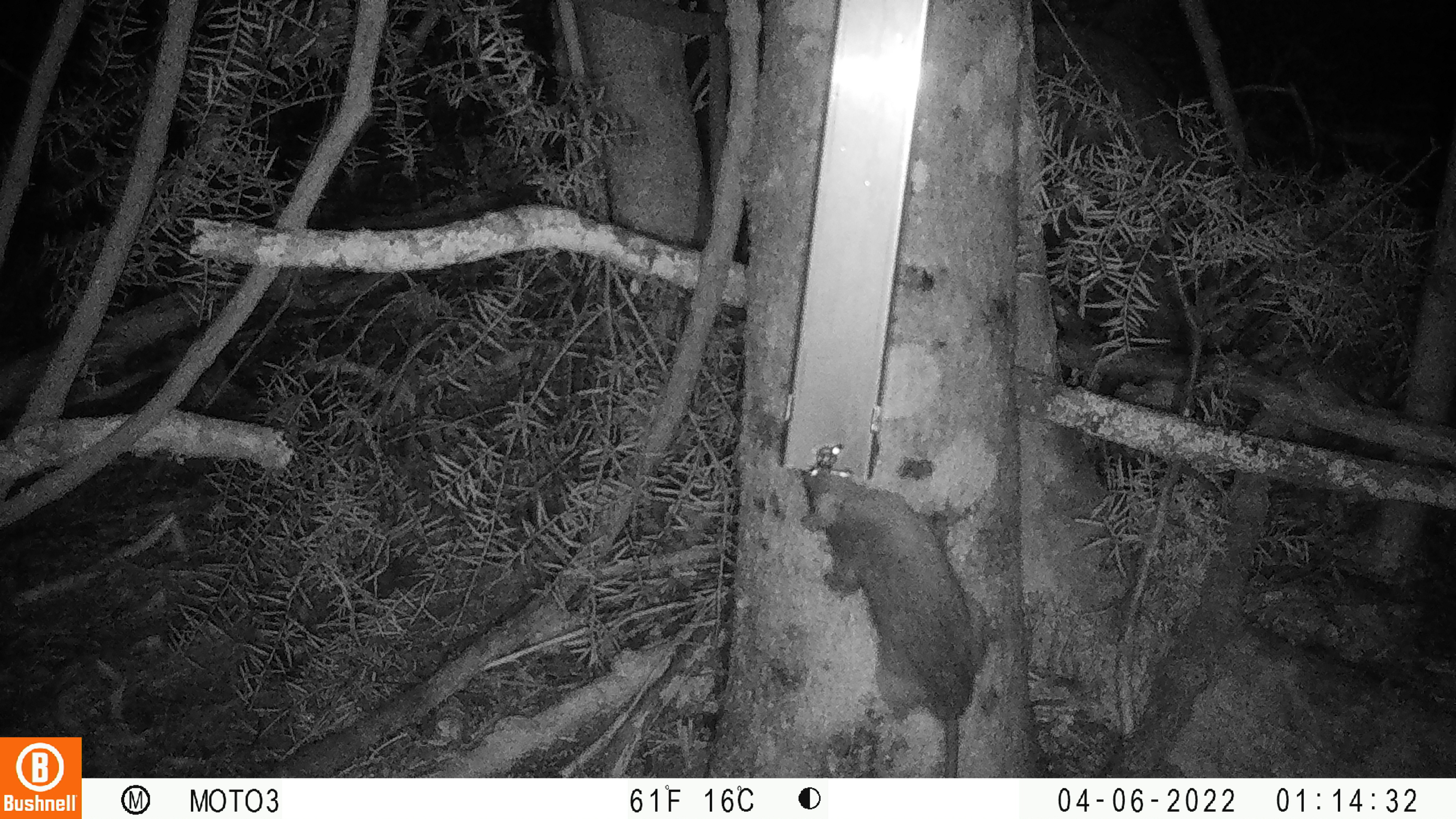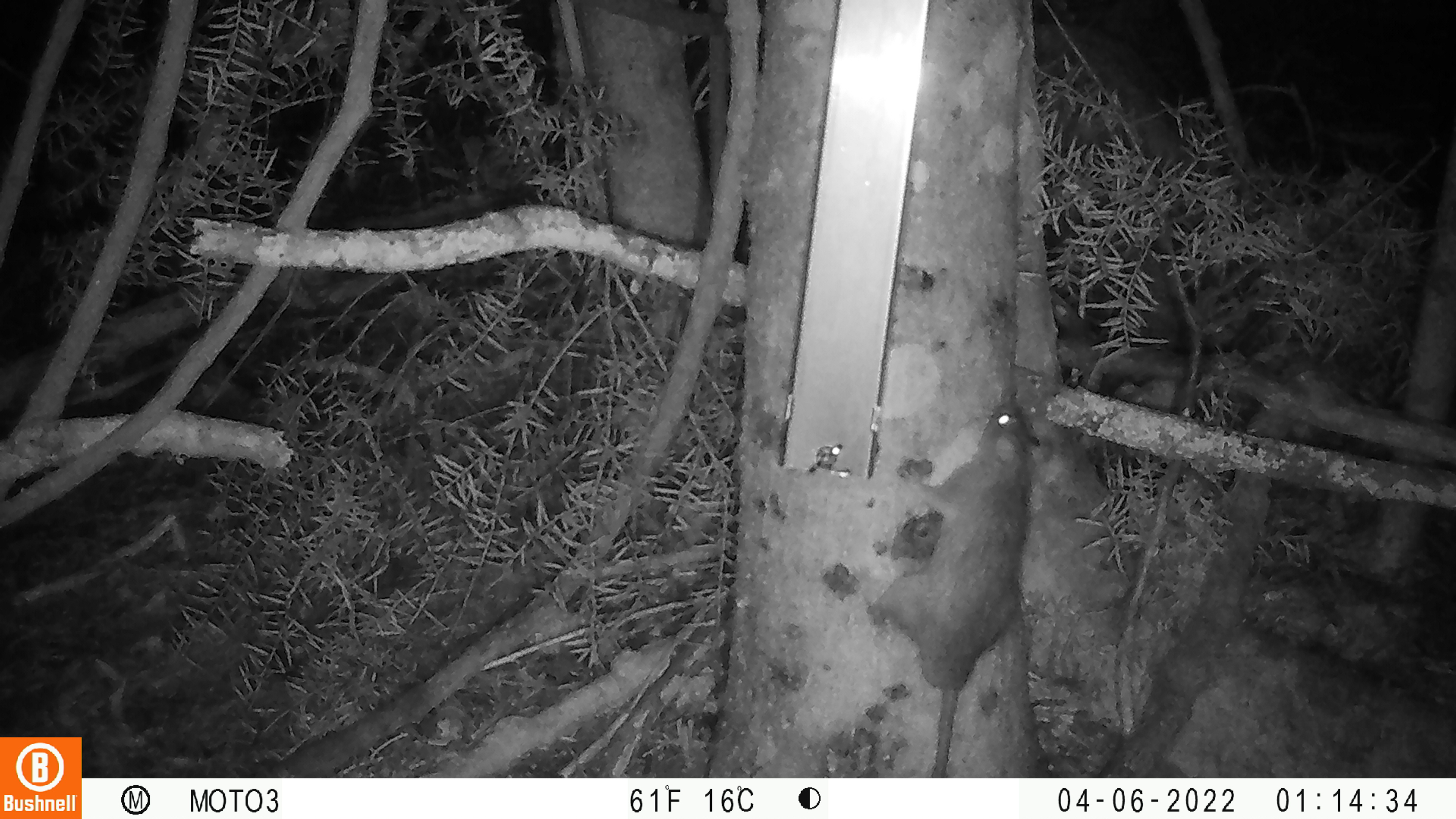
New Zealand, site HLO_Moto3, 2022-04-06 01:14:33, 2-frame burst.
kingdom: Animalia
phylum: Chordata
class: Mammalia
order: Rodentia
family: Muridae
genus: Rattus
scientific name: Rattus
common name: rat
Rat (Rattus).